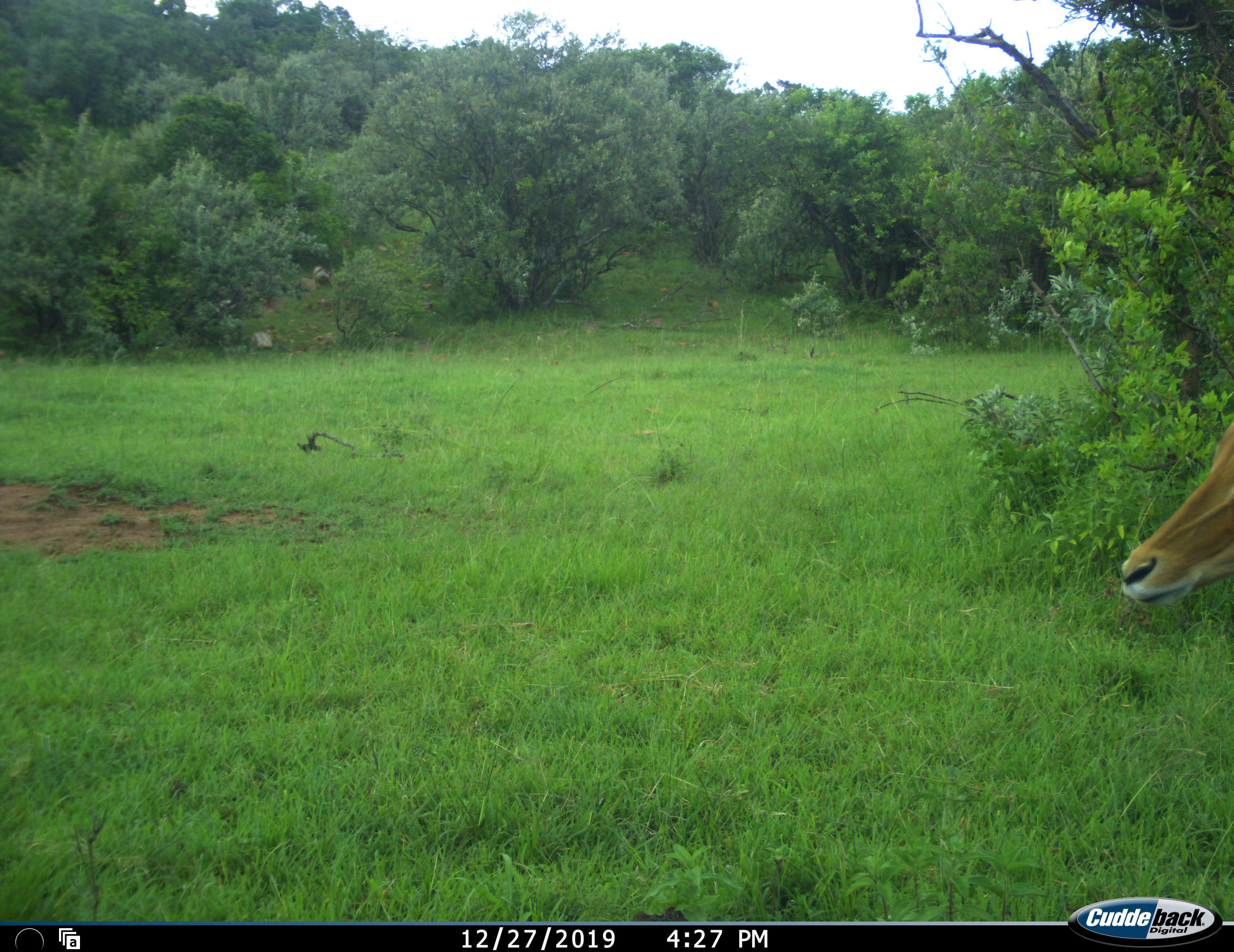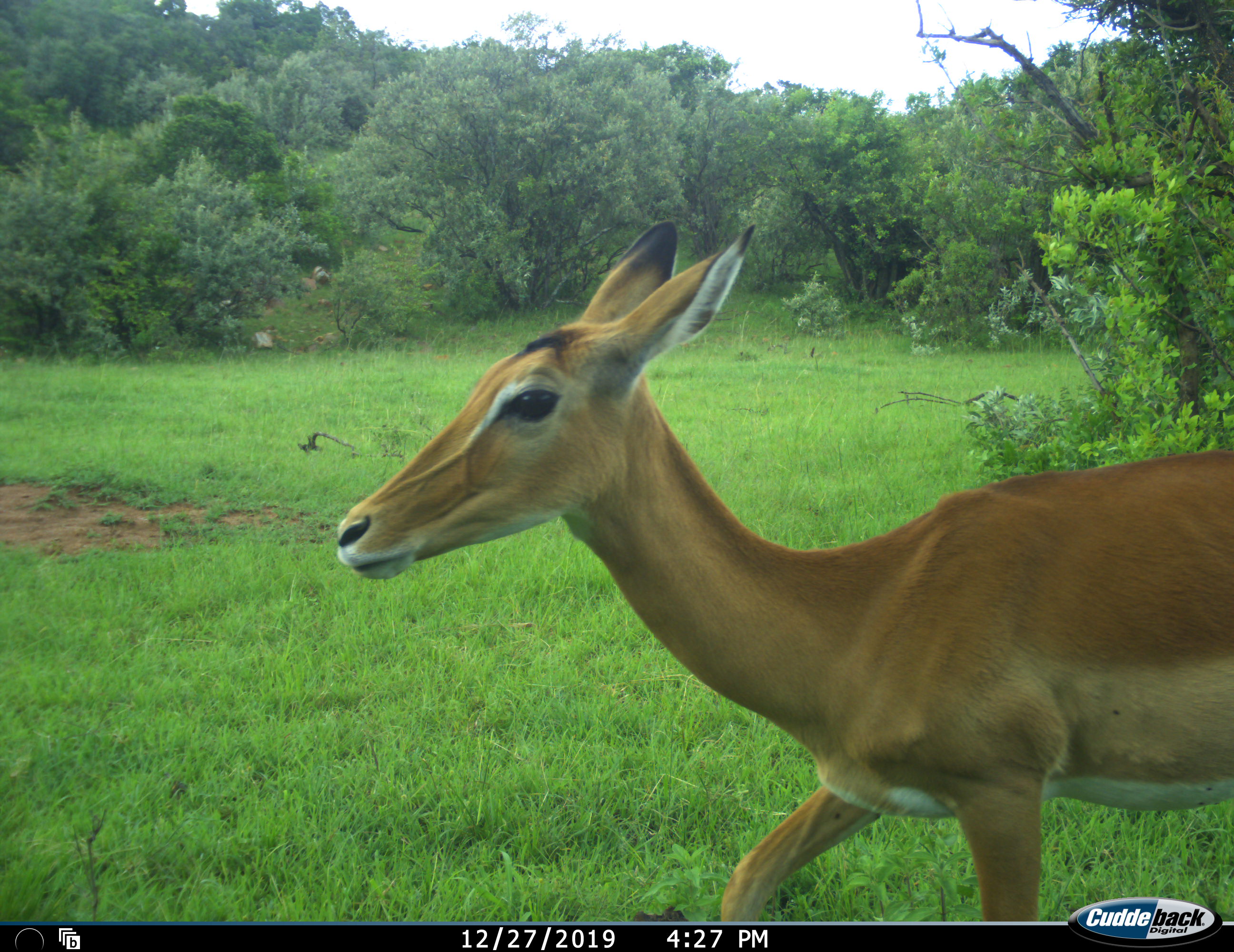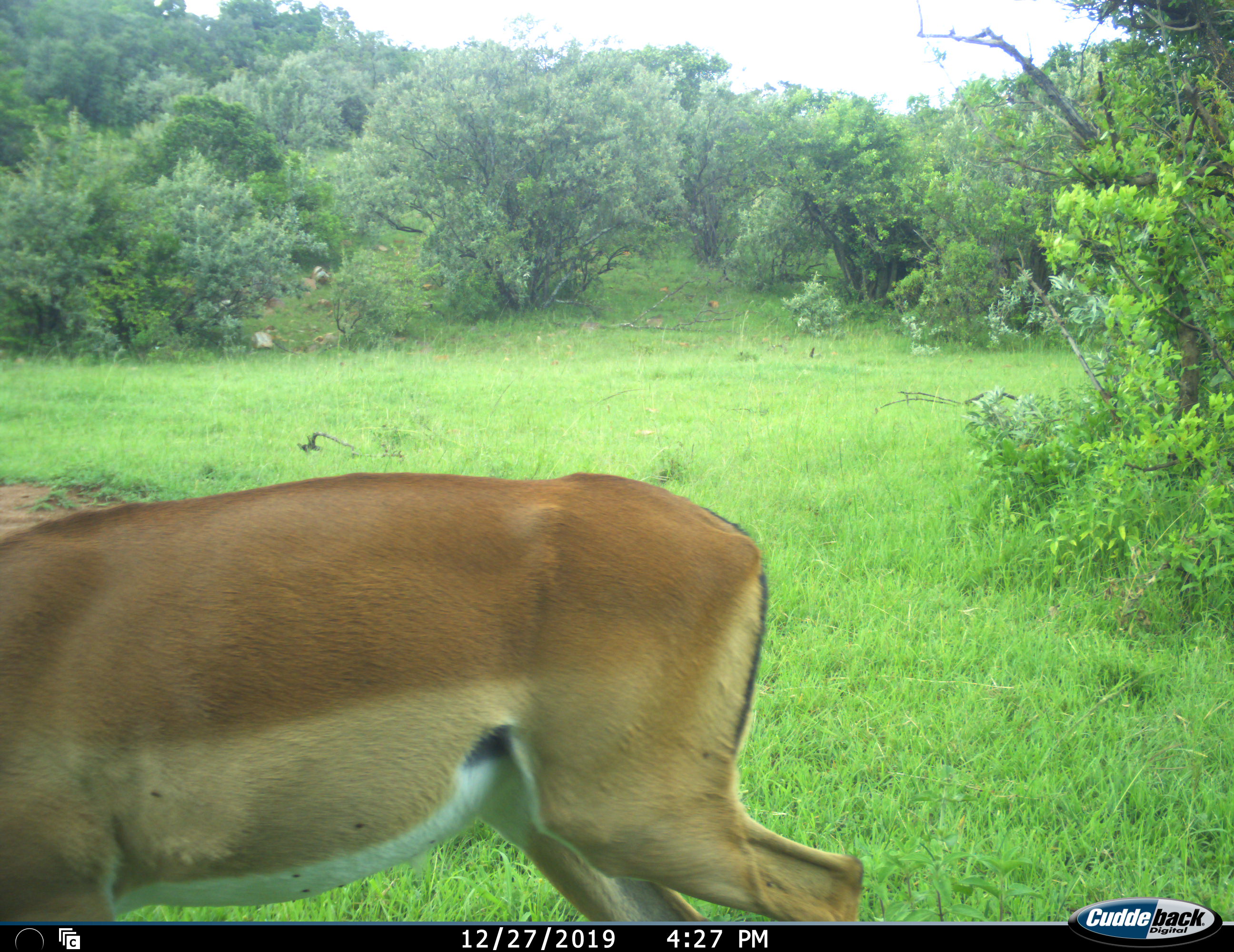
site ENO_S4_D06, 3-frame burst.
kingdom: Animalia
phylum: Chordata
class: Mammalia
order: Artiodactyla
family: Bovidae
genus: Aepyceros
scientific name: Aepyceros melampus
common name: impala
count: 1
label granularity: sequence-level